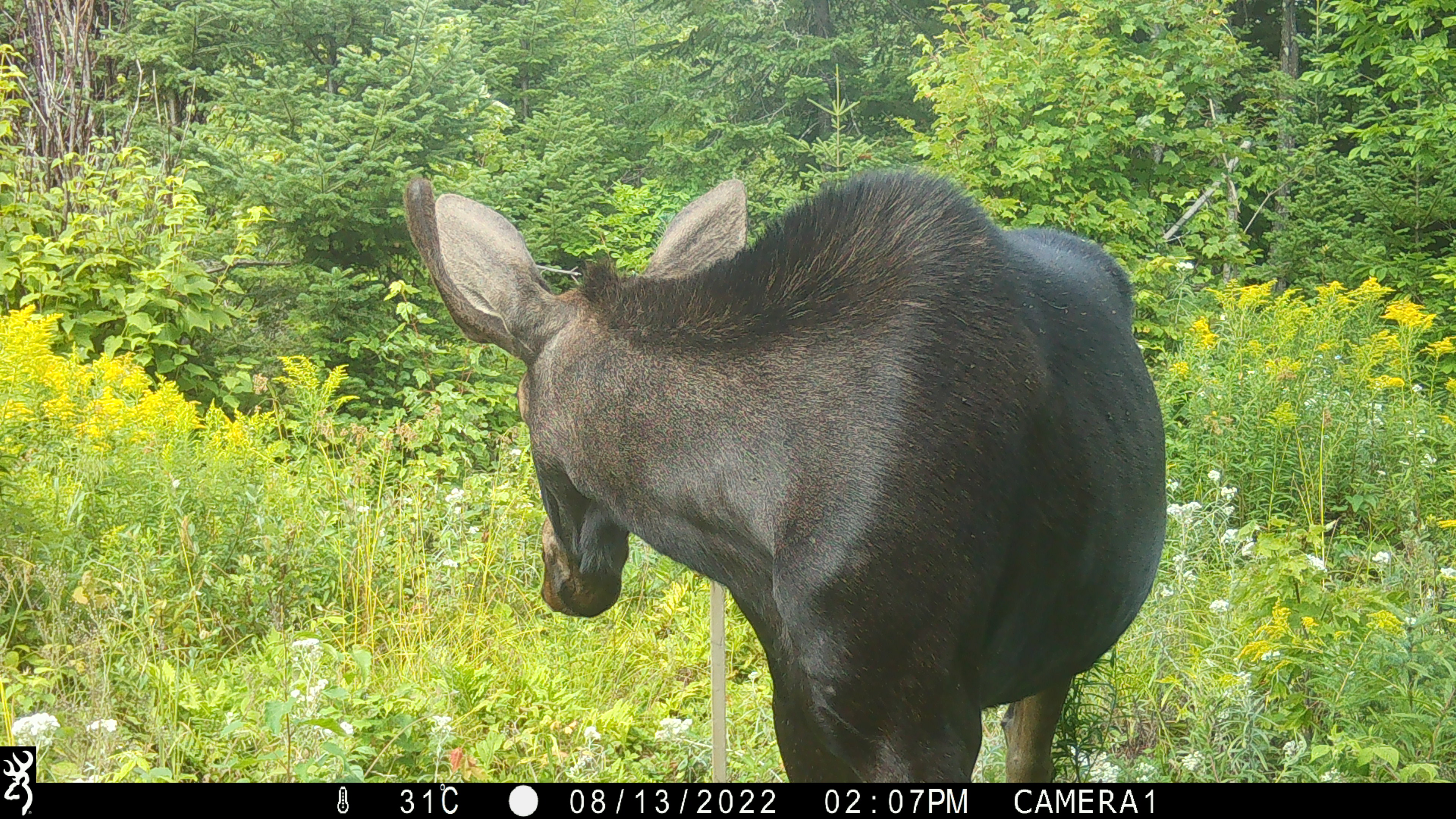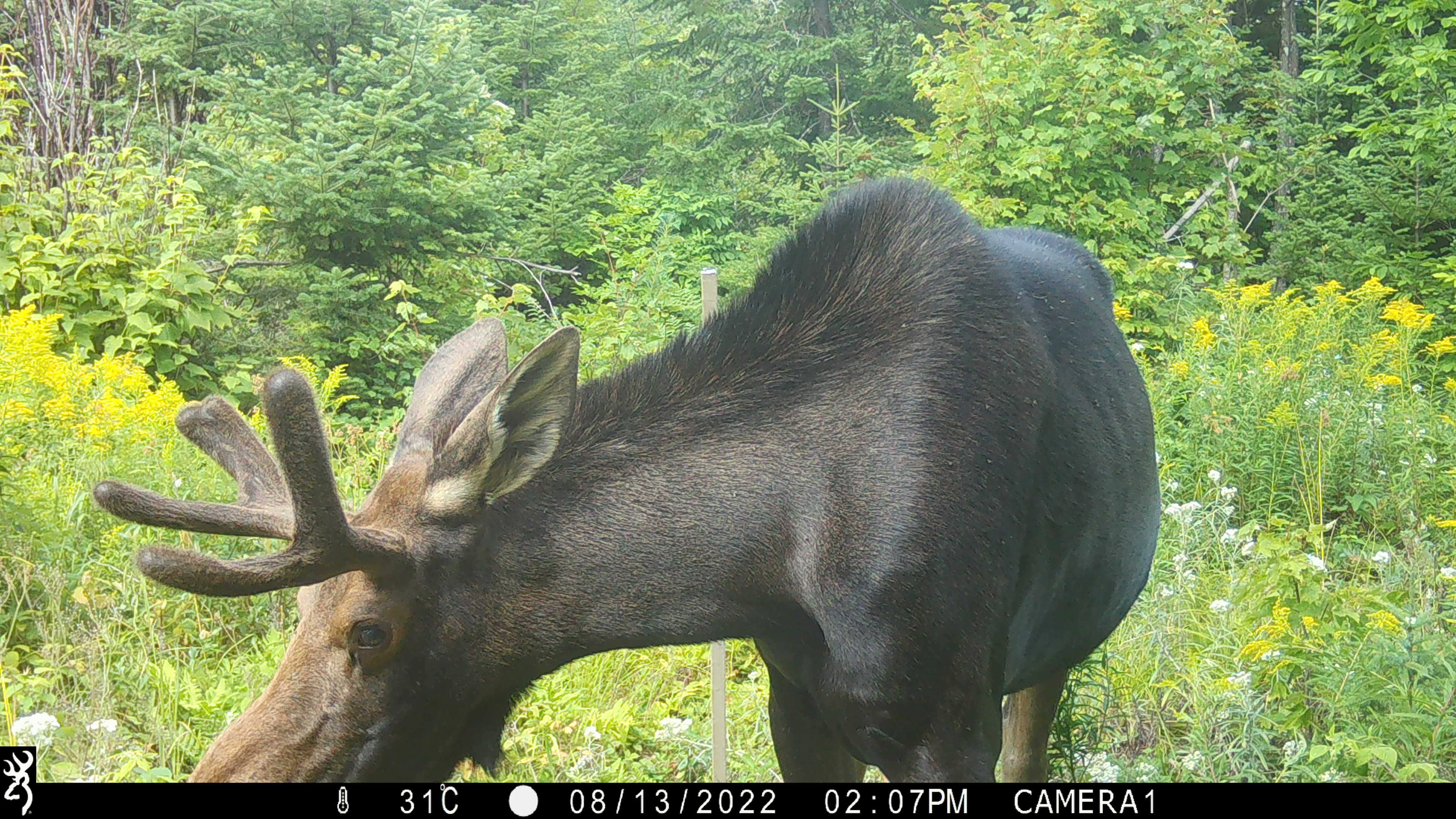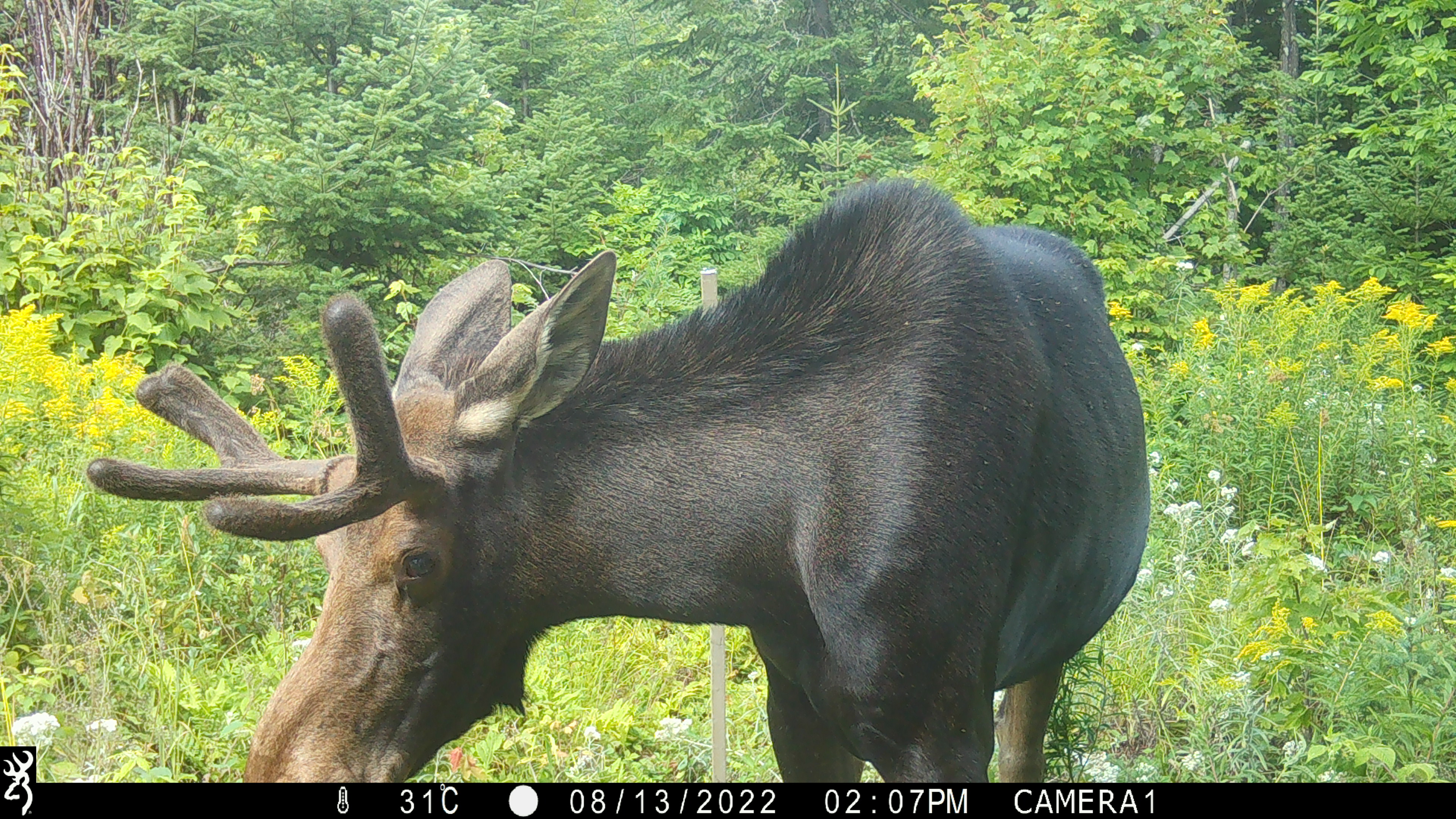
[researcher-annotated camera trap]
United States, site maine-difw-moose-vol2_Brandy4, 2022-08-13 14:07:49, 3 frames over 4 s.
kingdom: Animalia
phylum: Chordata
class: Mammalia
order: Artiodactyla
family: Cervidae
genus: Alces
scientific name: Alces alces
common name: moose